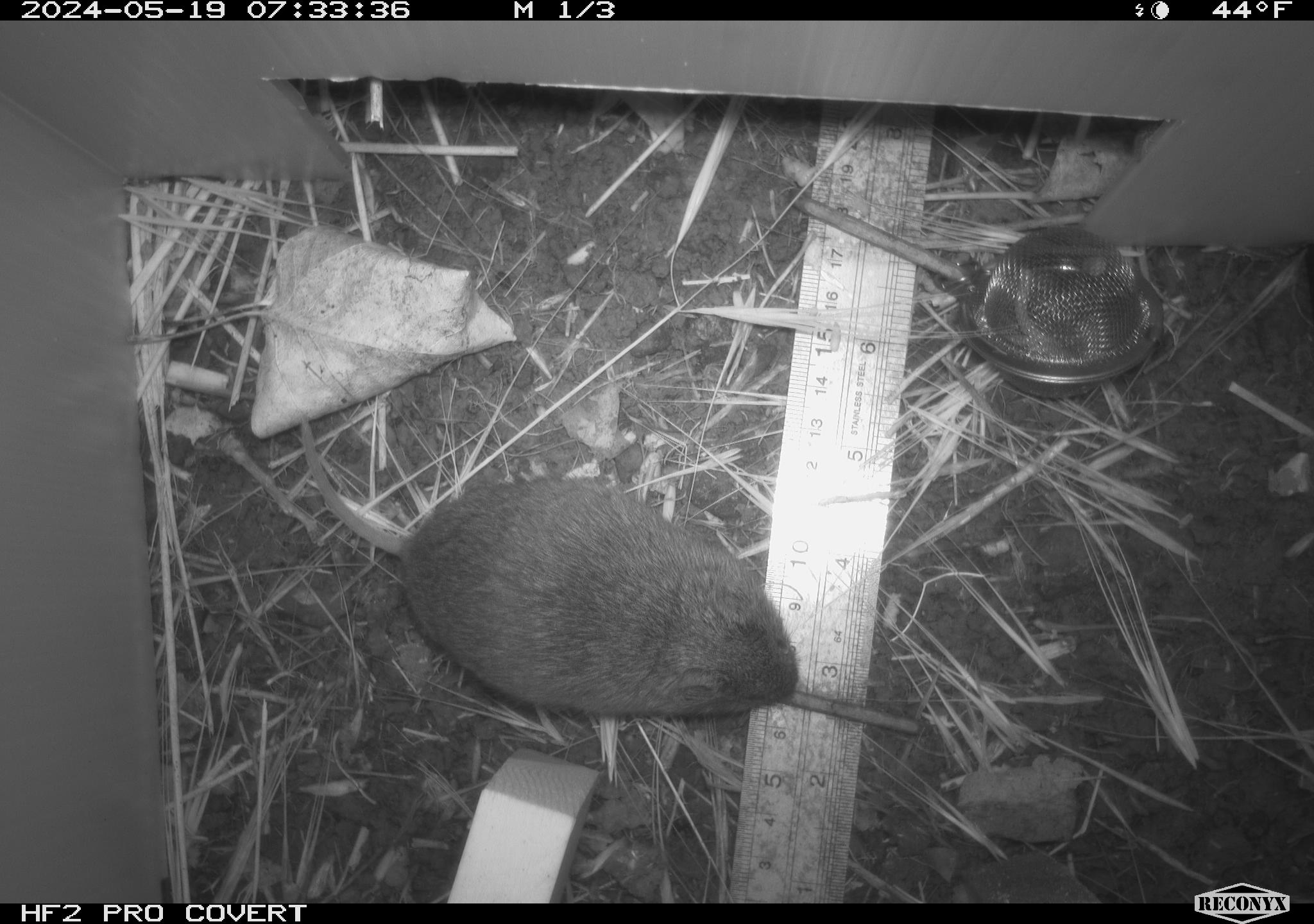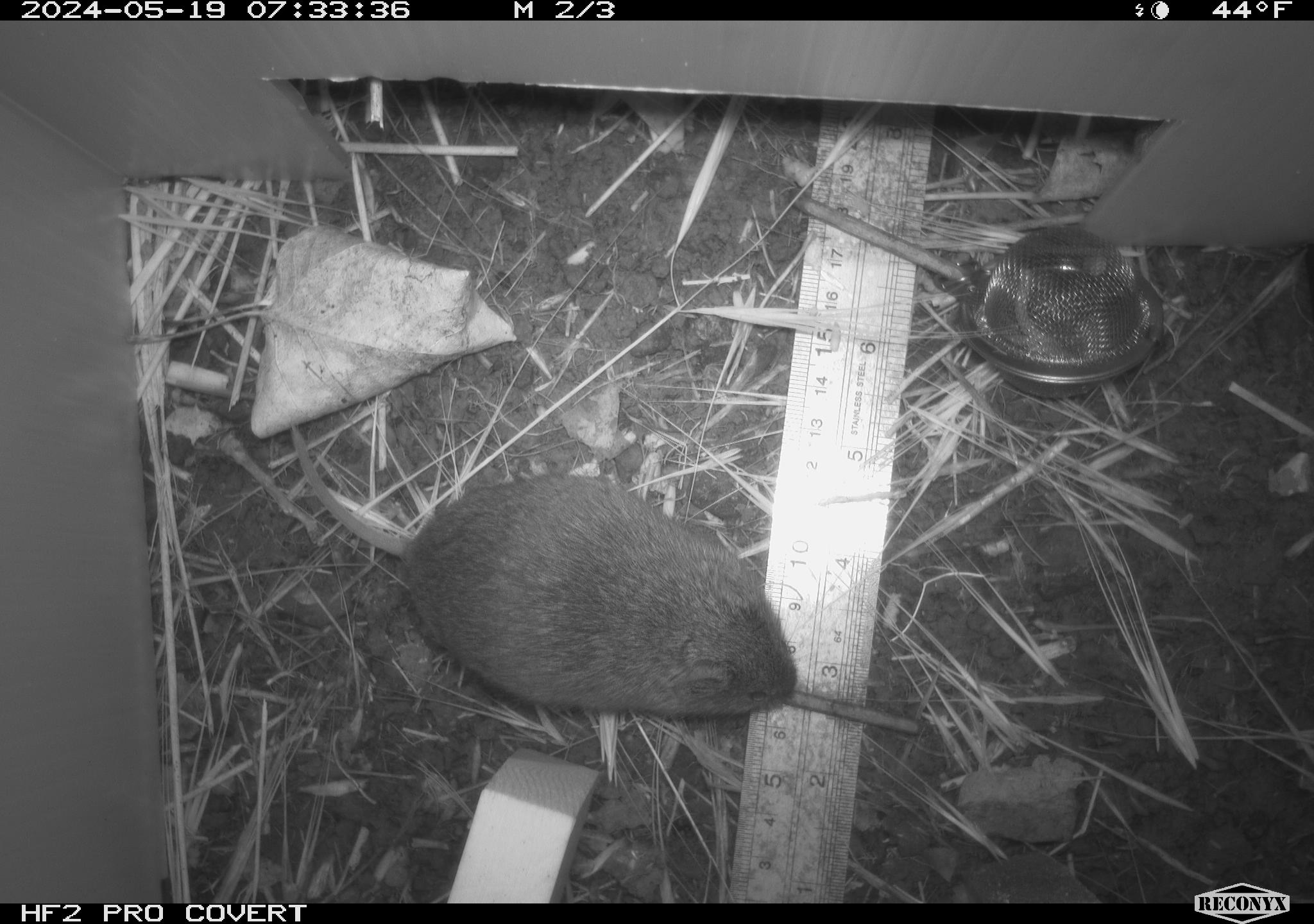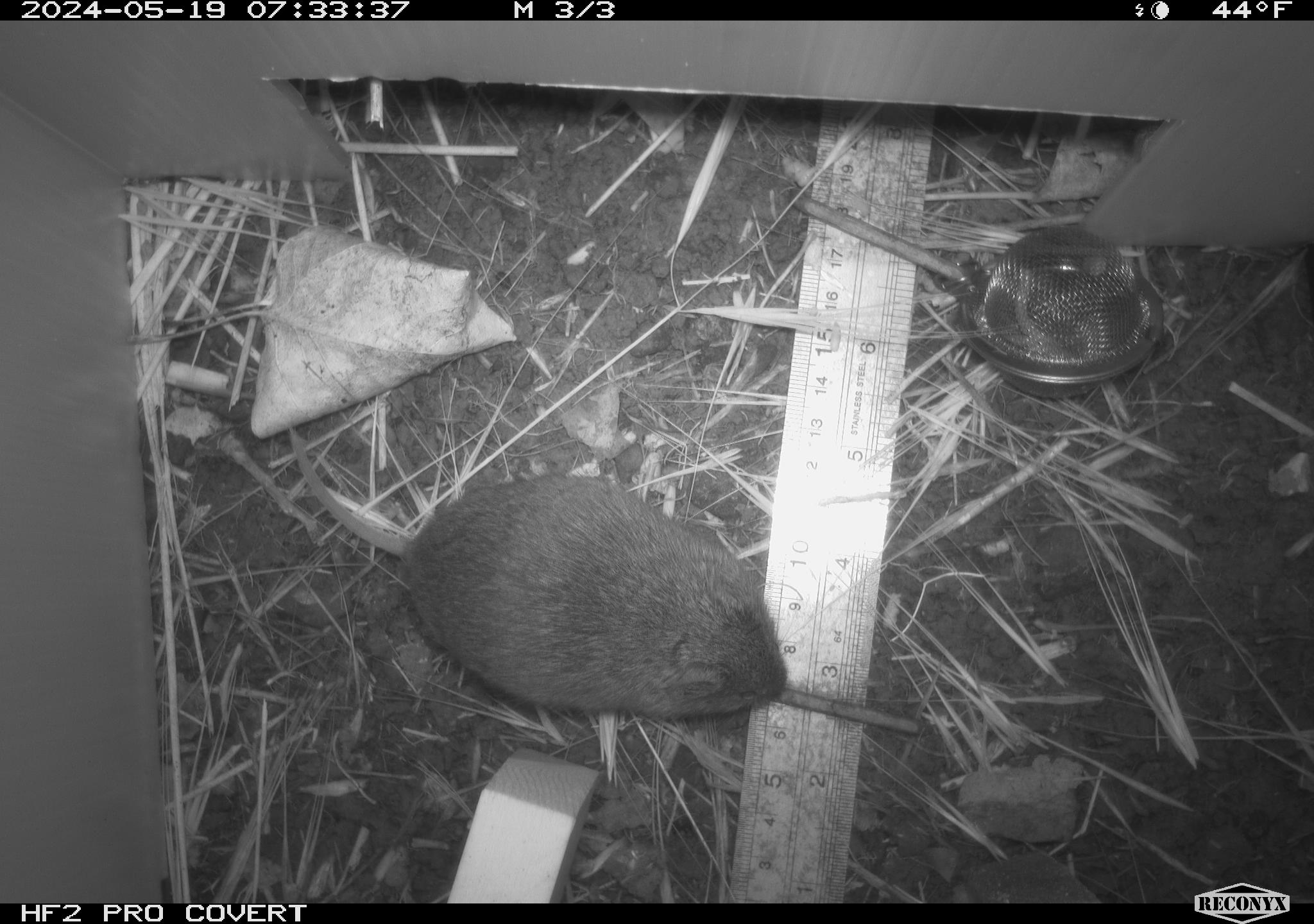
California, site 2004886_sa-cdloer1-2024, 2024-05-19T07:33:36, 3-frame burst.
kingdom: Animalia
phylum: Chordata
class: Mammalia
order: Rodentia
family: Cricetidae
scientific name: Arvicolinae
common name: voles, lemmings, and muskrats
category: arvicolinae subfamily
Arvicolinae subfamily (voles, lemmings, and muskrats) (Arvicolinae).